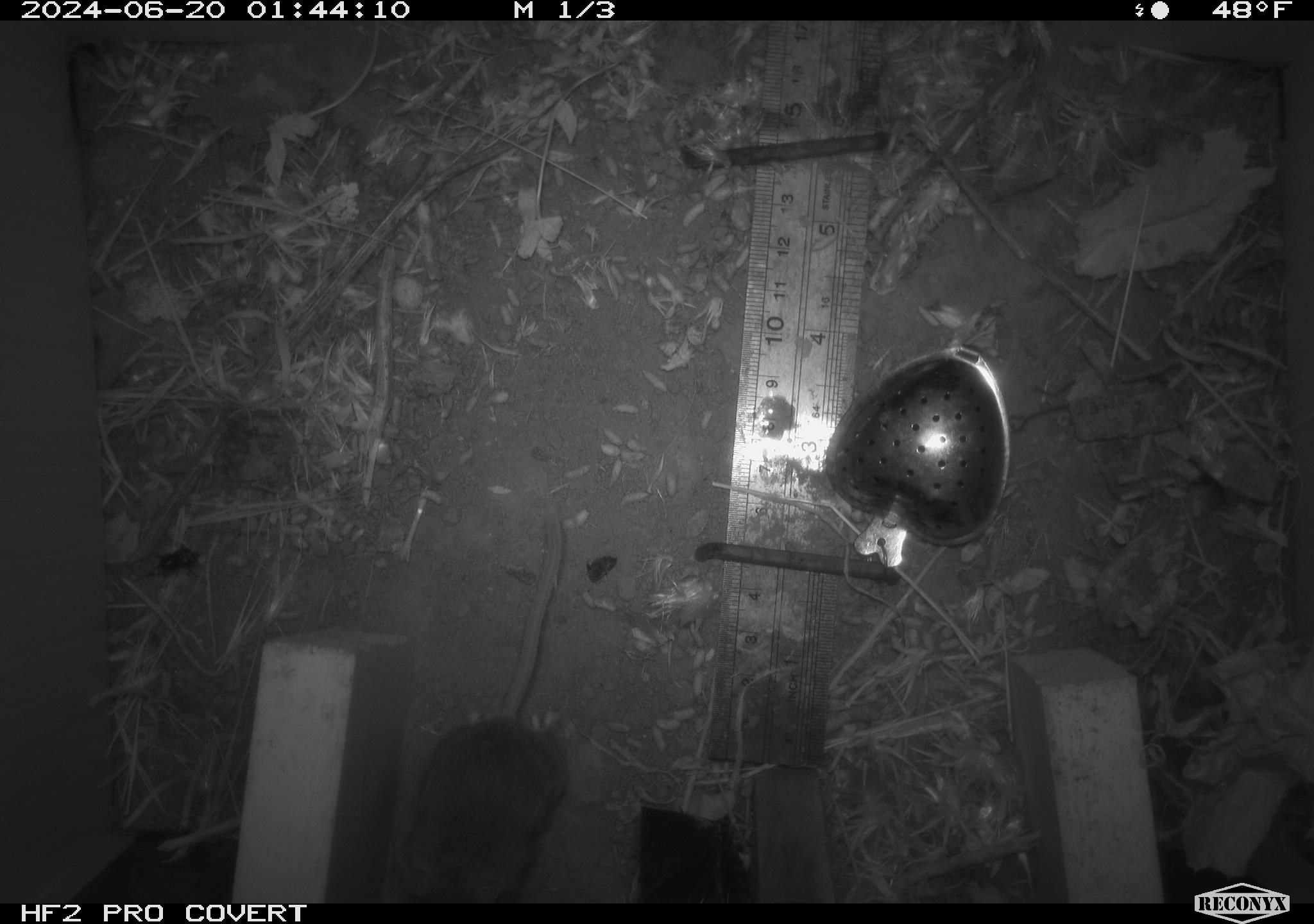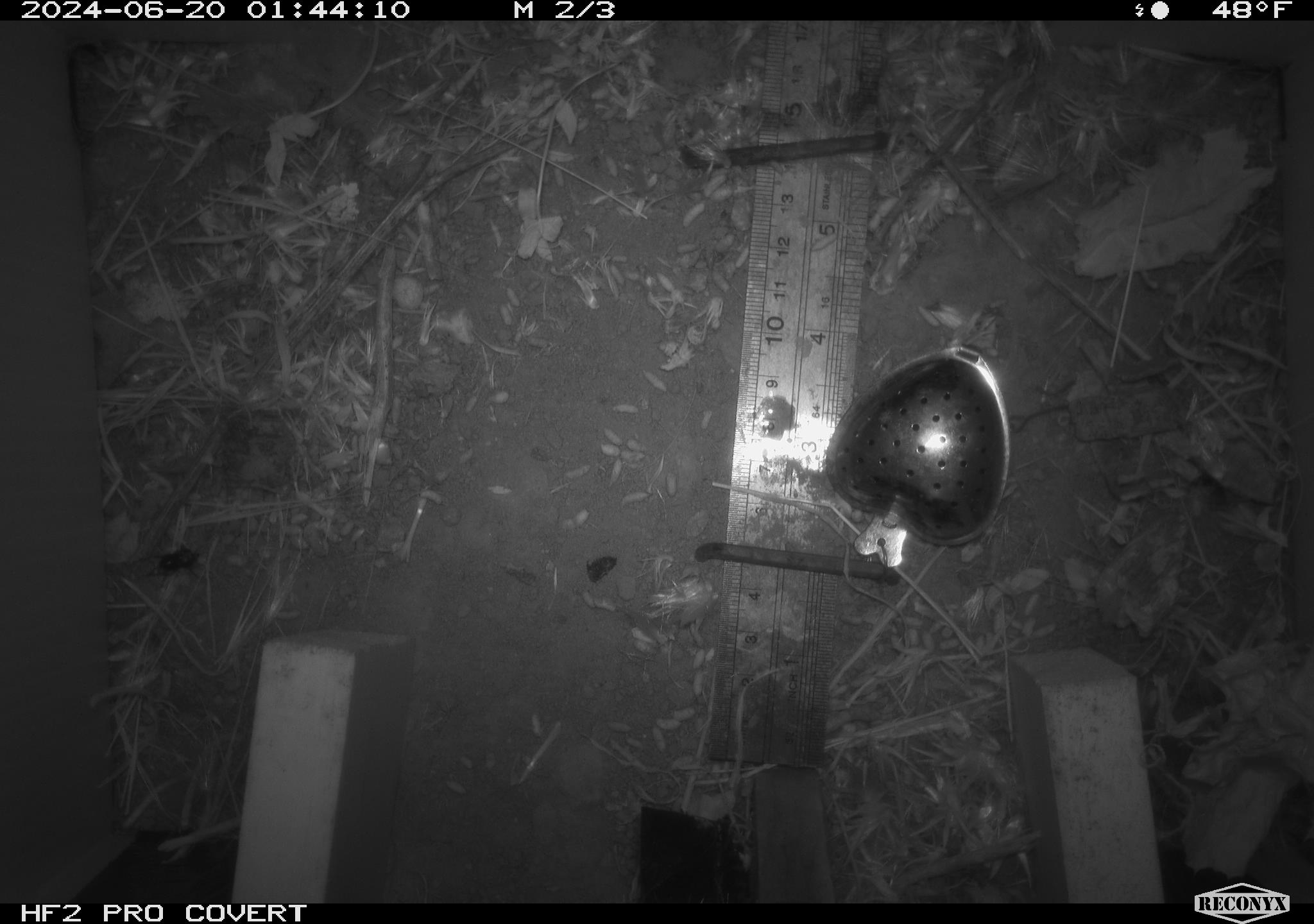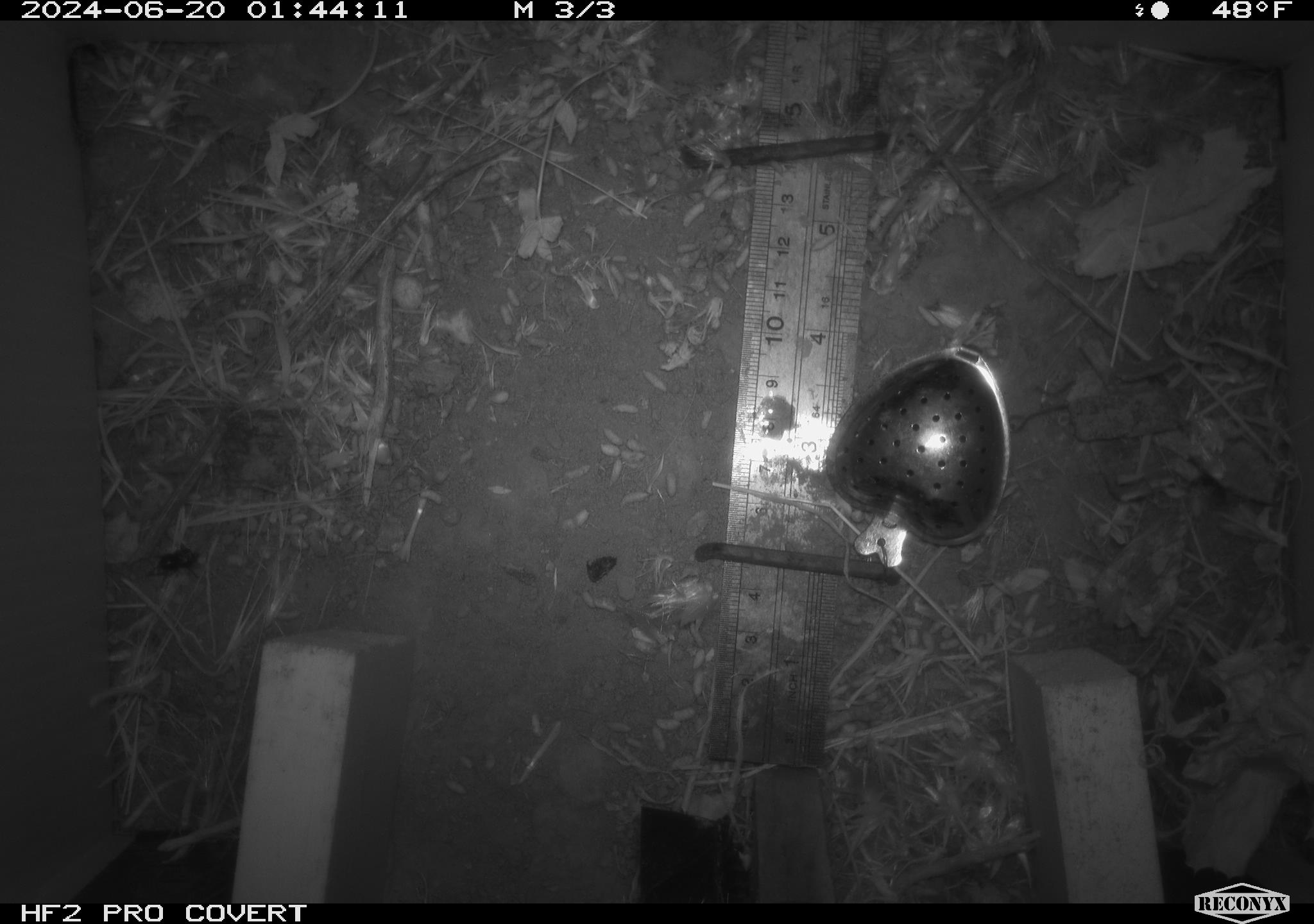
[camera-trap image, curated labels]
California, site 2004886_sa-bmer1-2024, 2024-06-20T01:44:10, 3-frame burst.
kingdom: Animalia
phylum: Chordata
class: Mammalia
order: Rodentia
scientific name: Rodentia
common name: mouse species